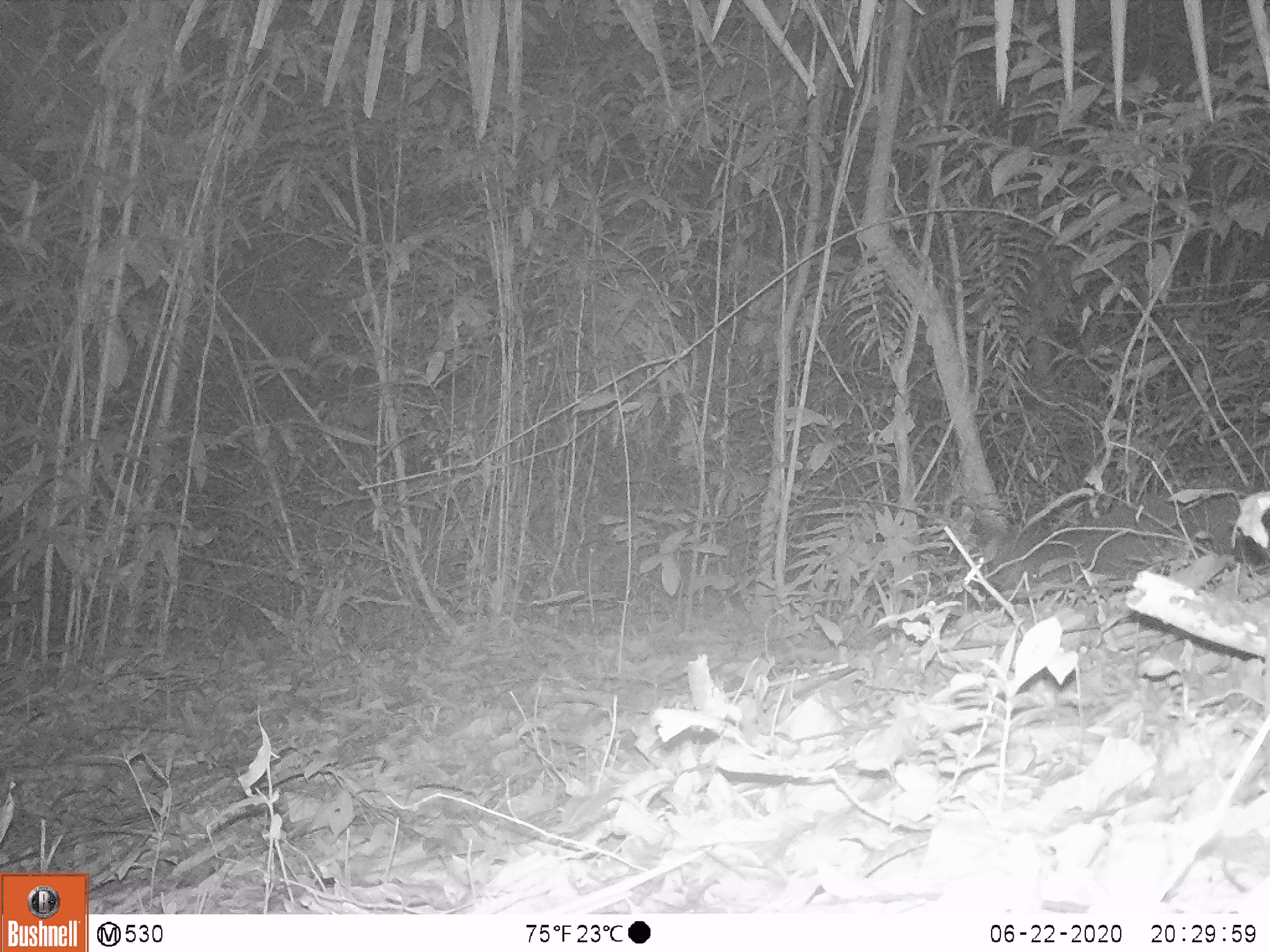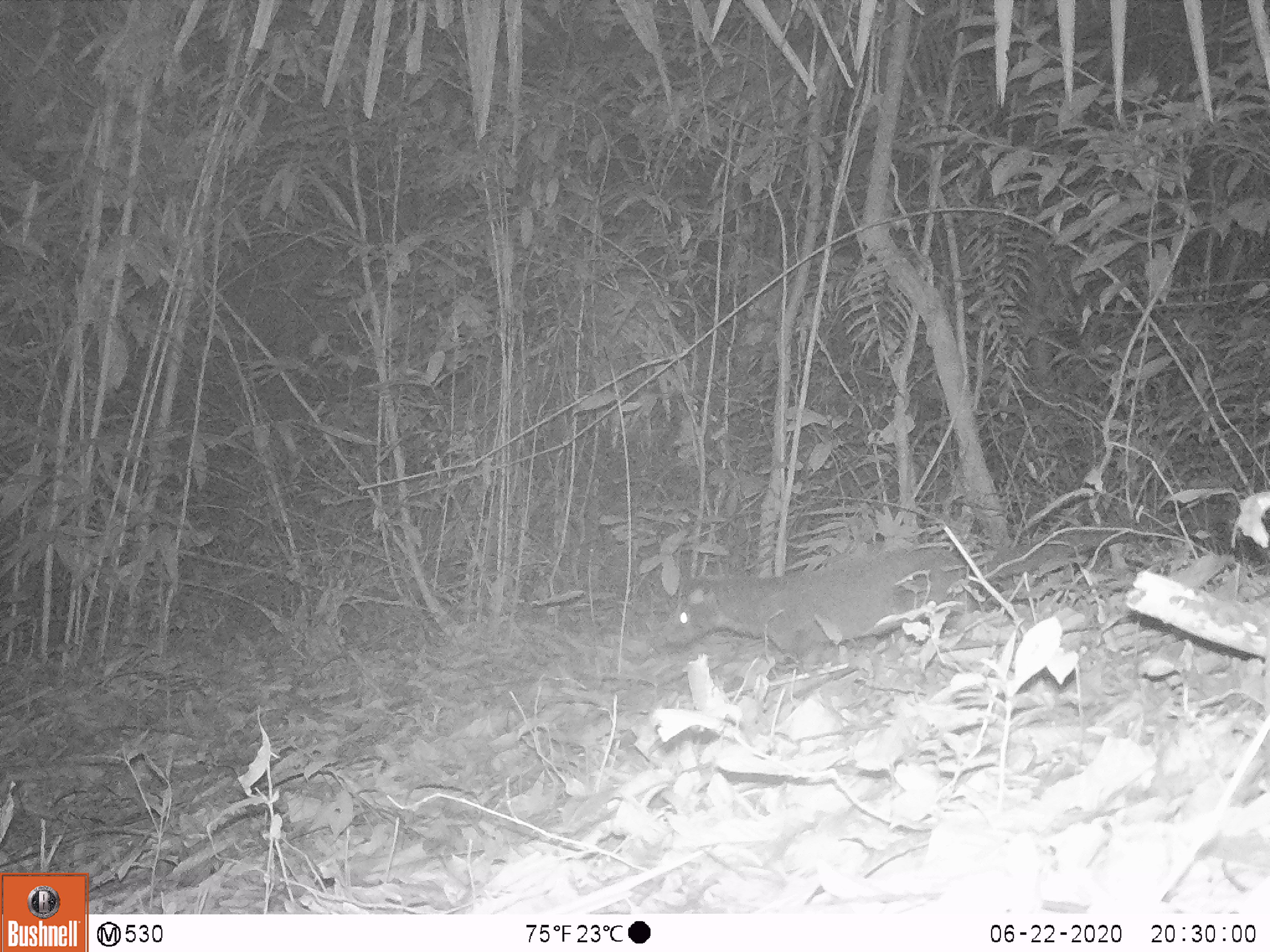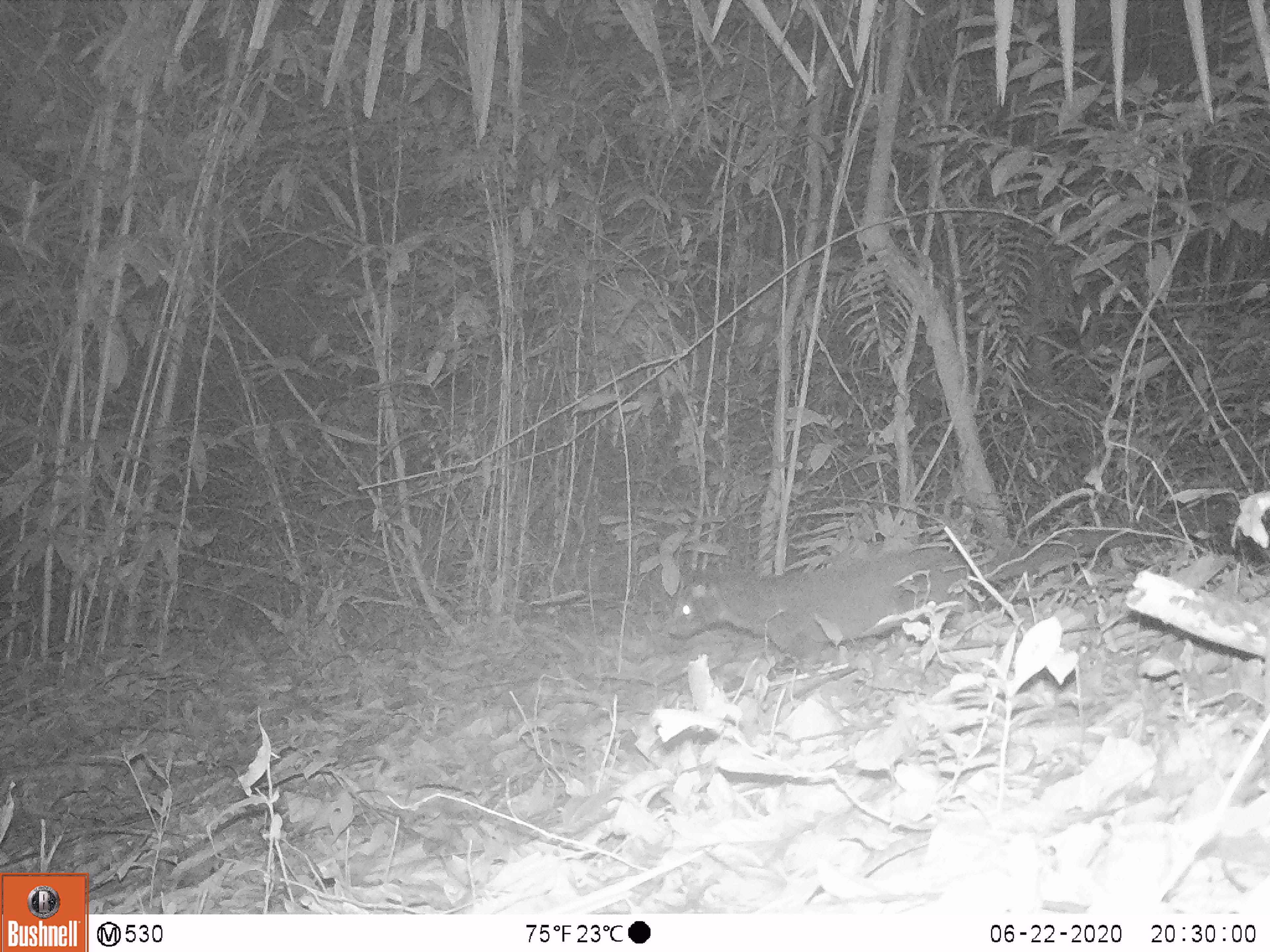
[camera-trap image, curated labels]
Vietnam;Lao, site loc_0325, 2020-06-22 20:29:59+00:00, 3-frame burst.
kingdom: Animalia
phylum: Chordata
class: Mammalia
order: Carnivora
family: Viverridae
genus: Paguma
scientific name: Paguma larvata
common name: masked palm civet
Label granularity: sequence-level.